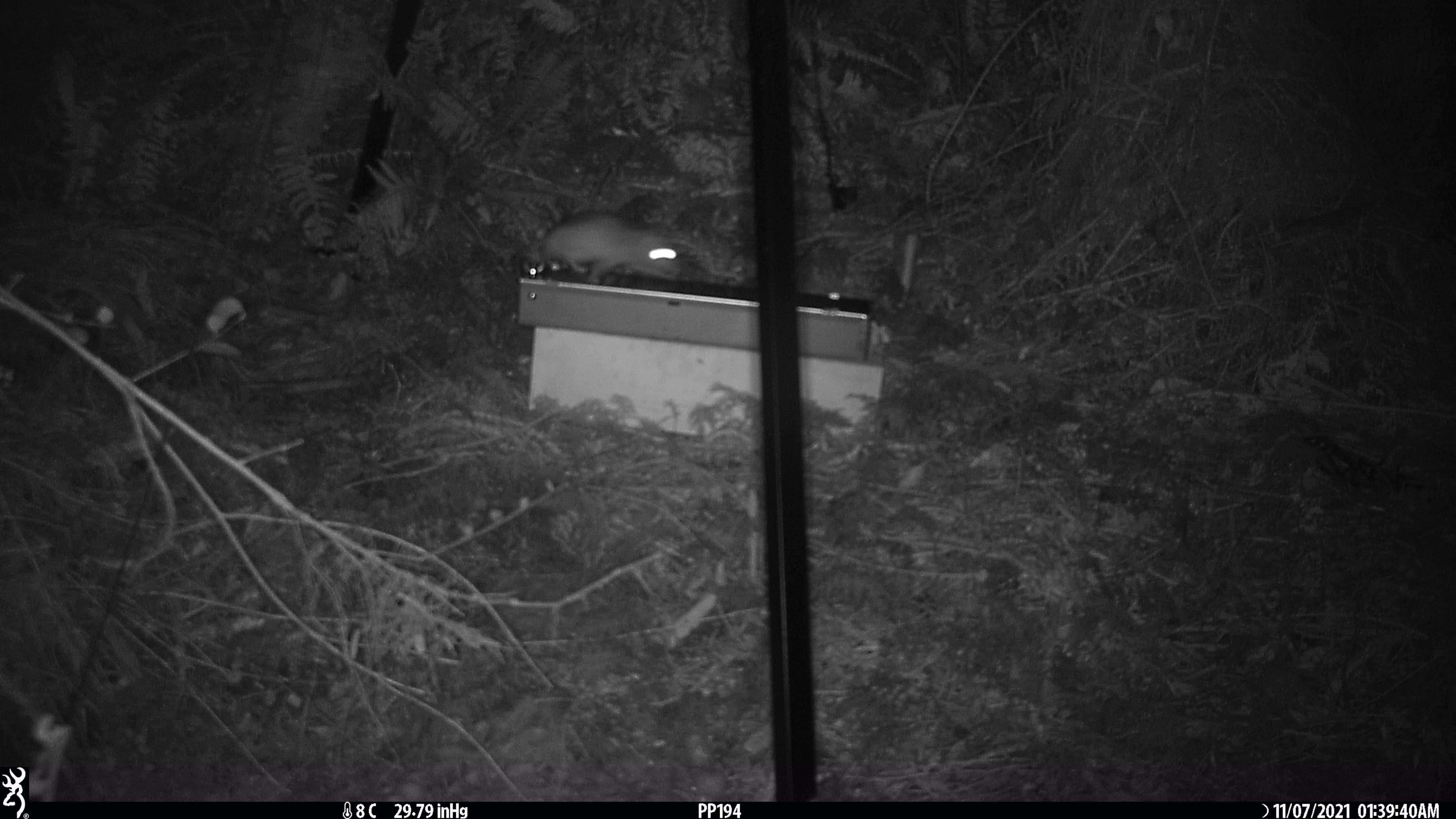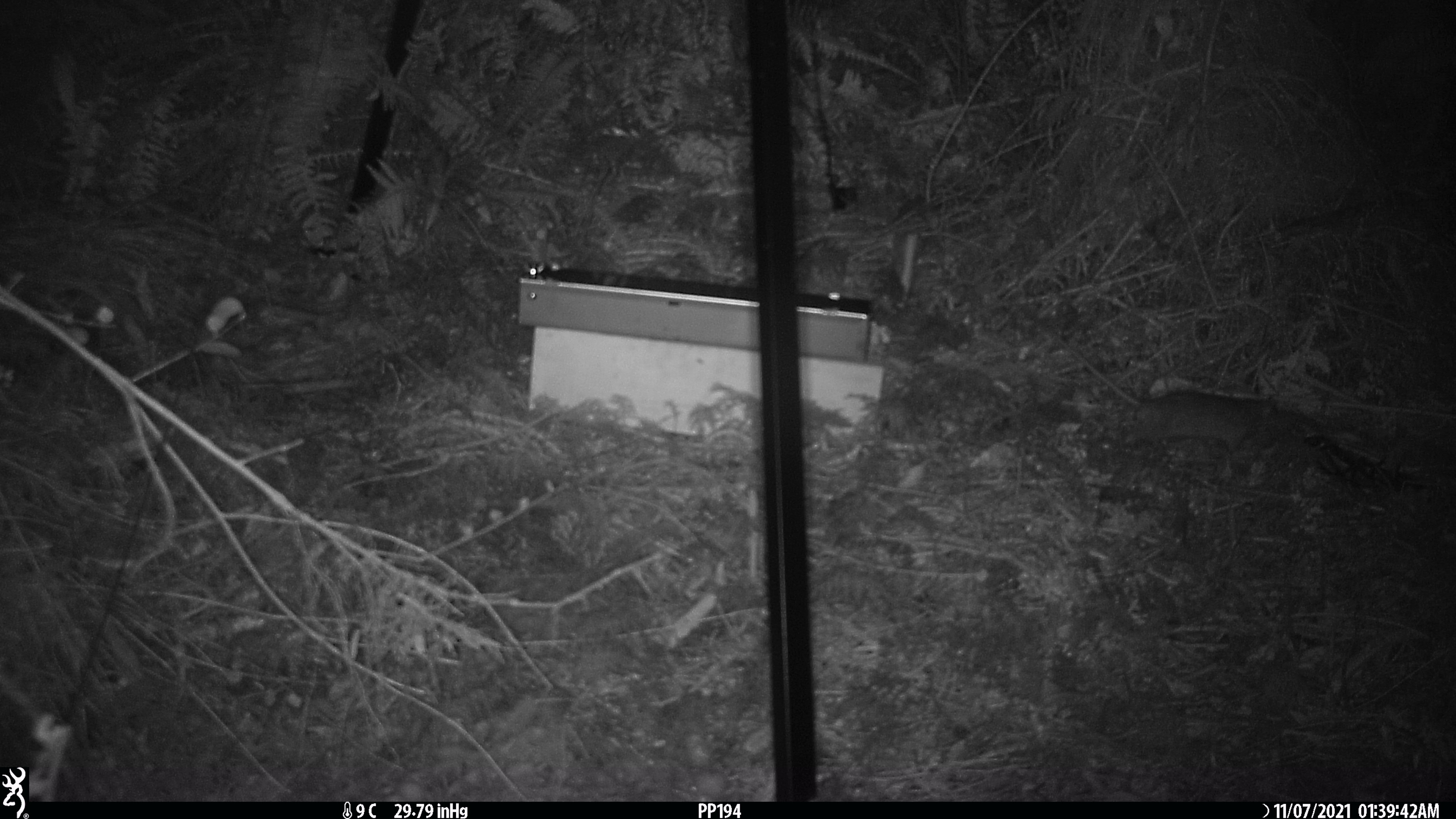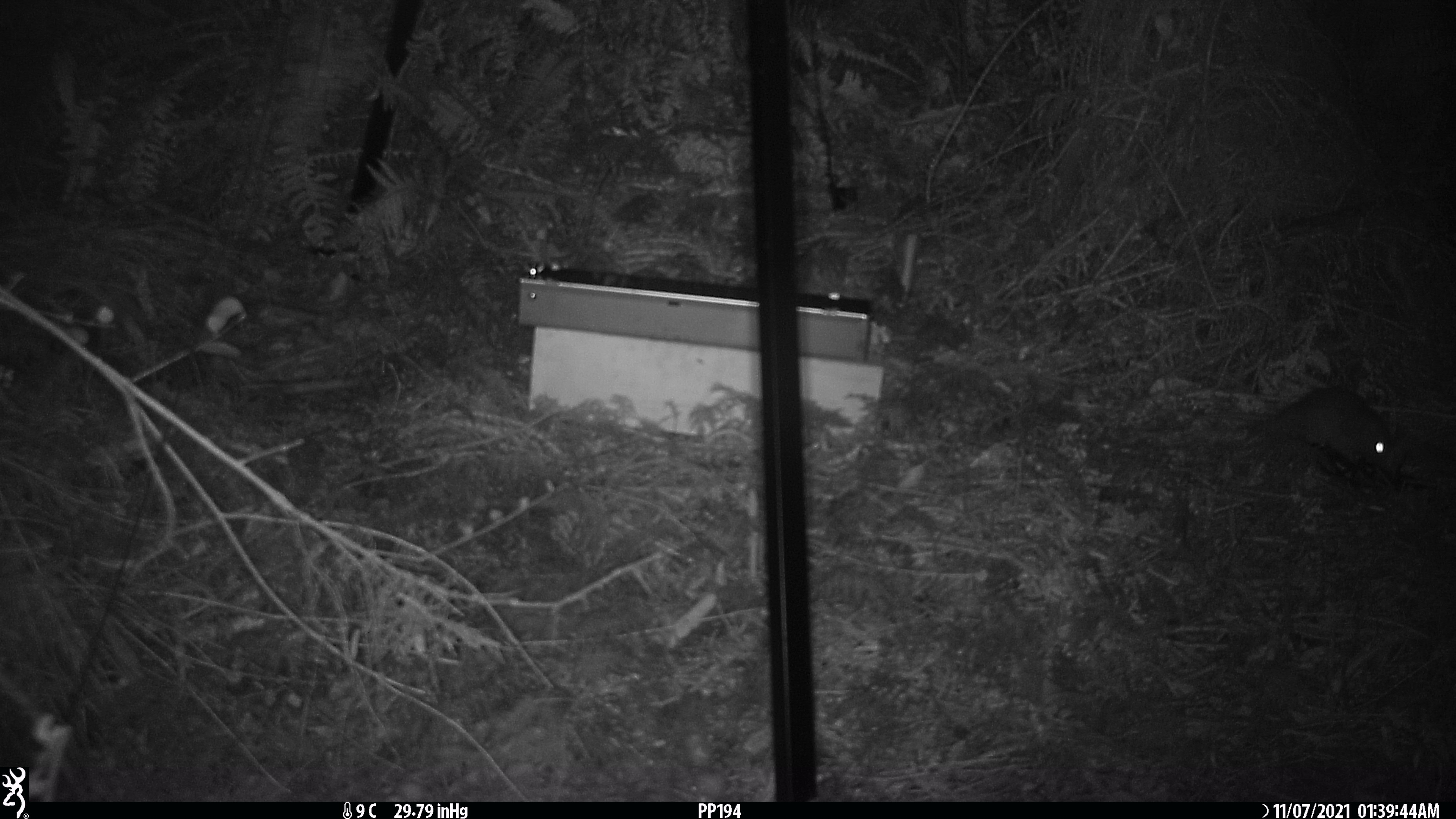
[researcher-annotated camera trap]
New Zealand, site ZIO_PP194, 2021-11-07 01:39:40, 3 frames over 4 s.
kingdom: Animalia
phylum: Chordata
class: Mammalia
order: Rodentia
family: Muridae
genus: Rattus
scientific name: Rattus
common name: rat